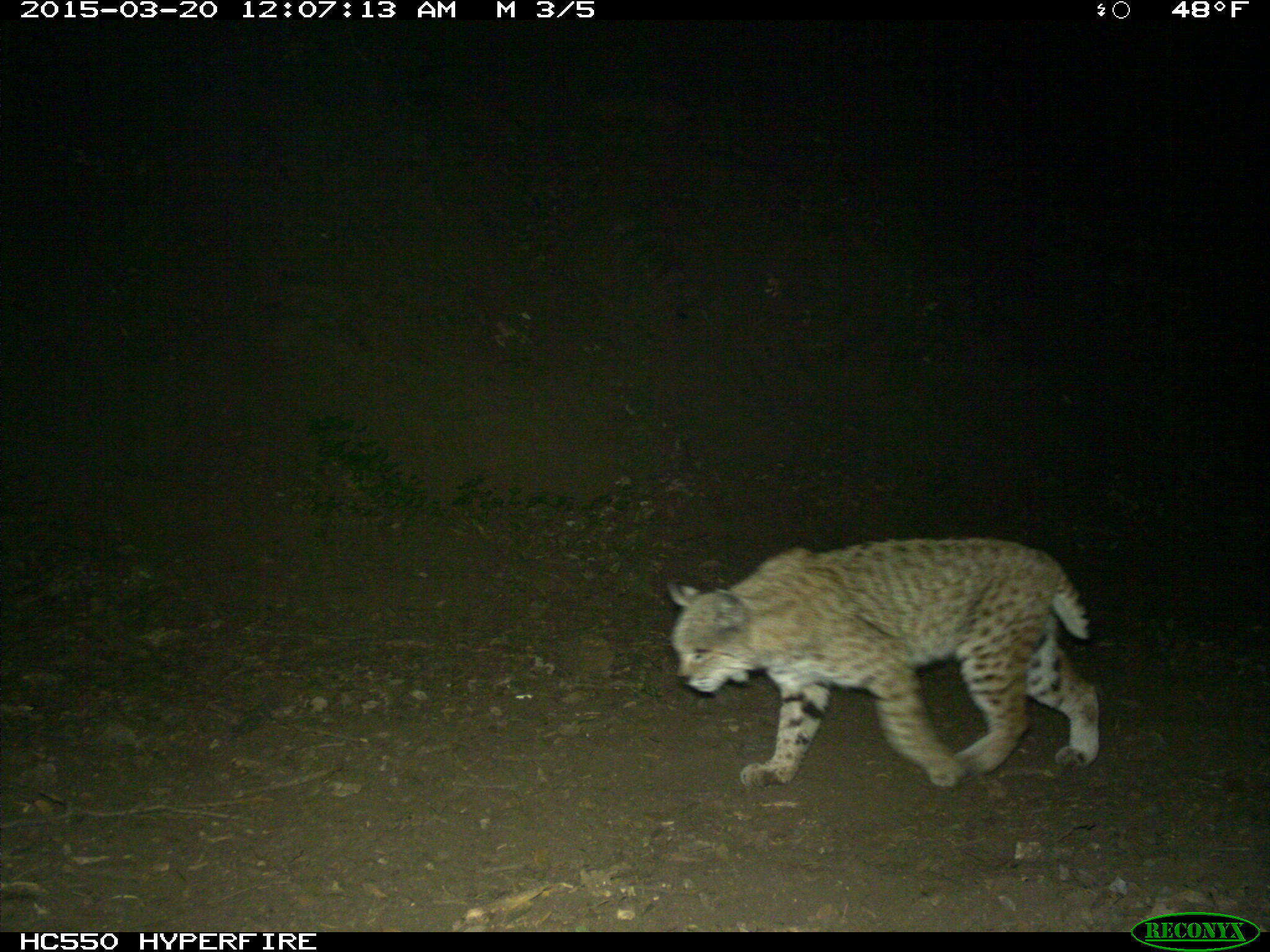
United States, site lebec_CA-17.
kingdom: Animalia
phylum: Chordata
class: Mammalia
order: Carnivora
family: Felidae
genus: Lynx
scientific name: Lynx rufus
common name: bobcat